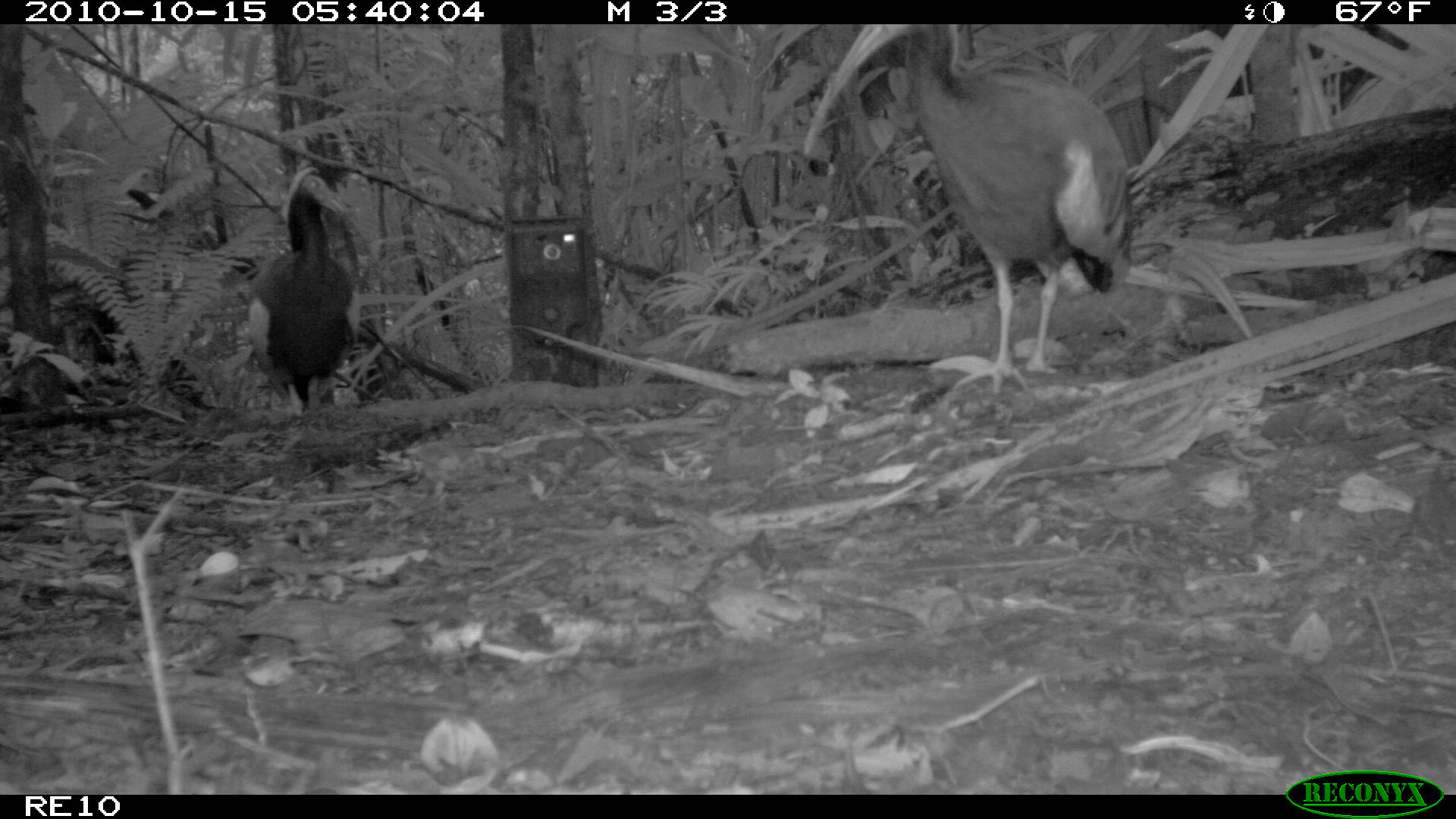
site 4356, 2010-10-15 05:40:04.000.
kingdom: Animalia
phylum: Chordata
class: Aves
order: Pelecaniformes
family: Threskiornithidae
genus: Lophotibis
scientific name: Lophotibis cristata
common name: madagascan ibis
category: lophotibis cristataa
Lophotibis cristataa (madagascan ibis) (Lophotibis cristata), count 1.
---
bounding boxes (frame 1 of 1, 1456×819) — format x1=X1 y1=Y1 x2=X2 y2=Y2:
lophotibis cristataa: x1=798 y1=22 x2=1134 y2=397; x1=238 y1=167 x2=364 y2=416